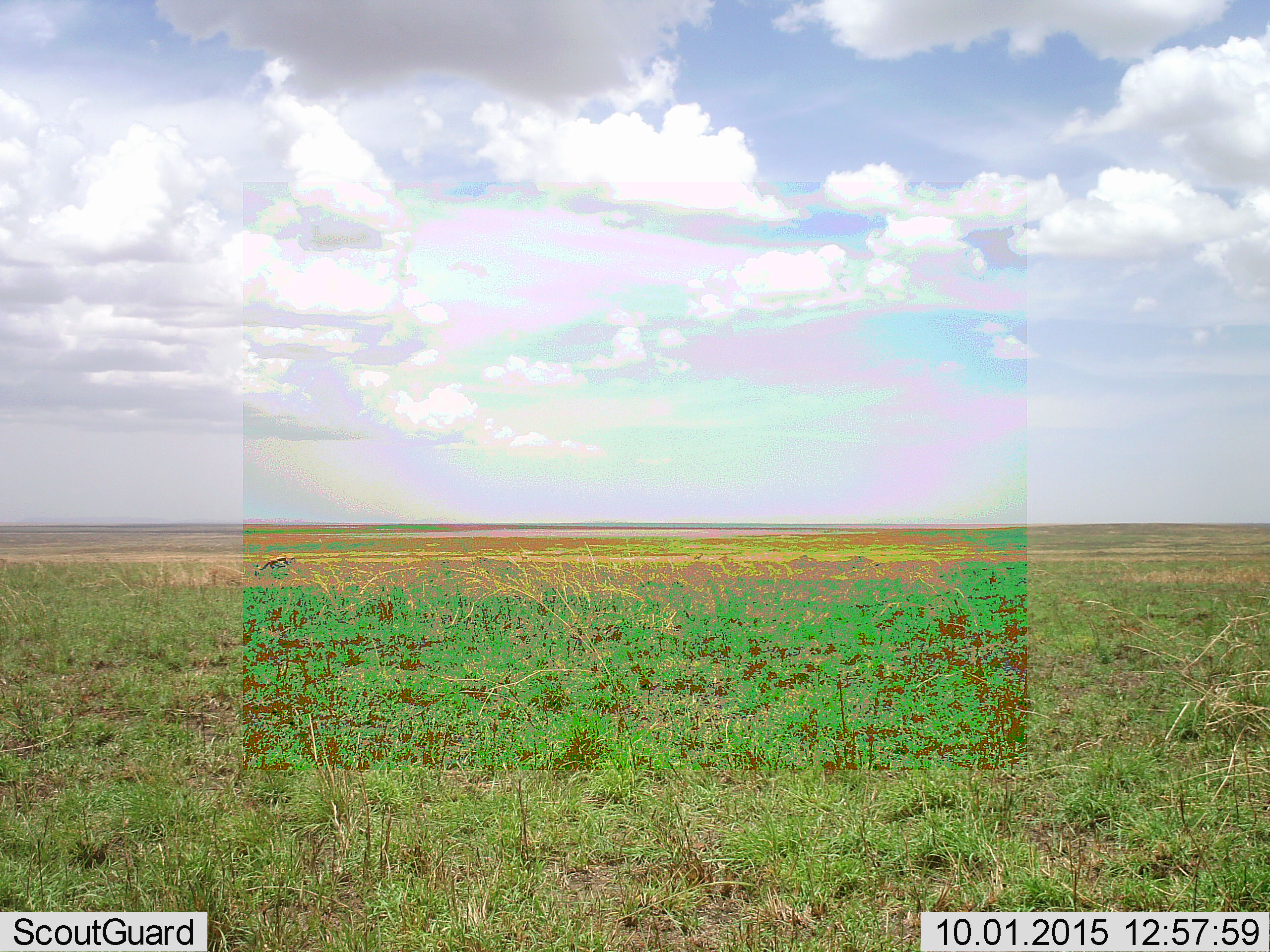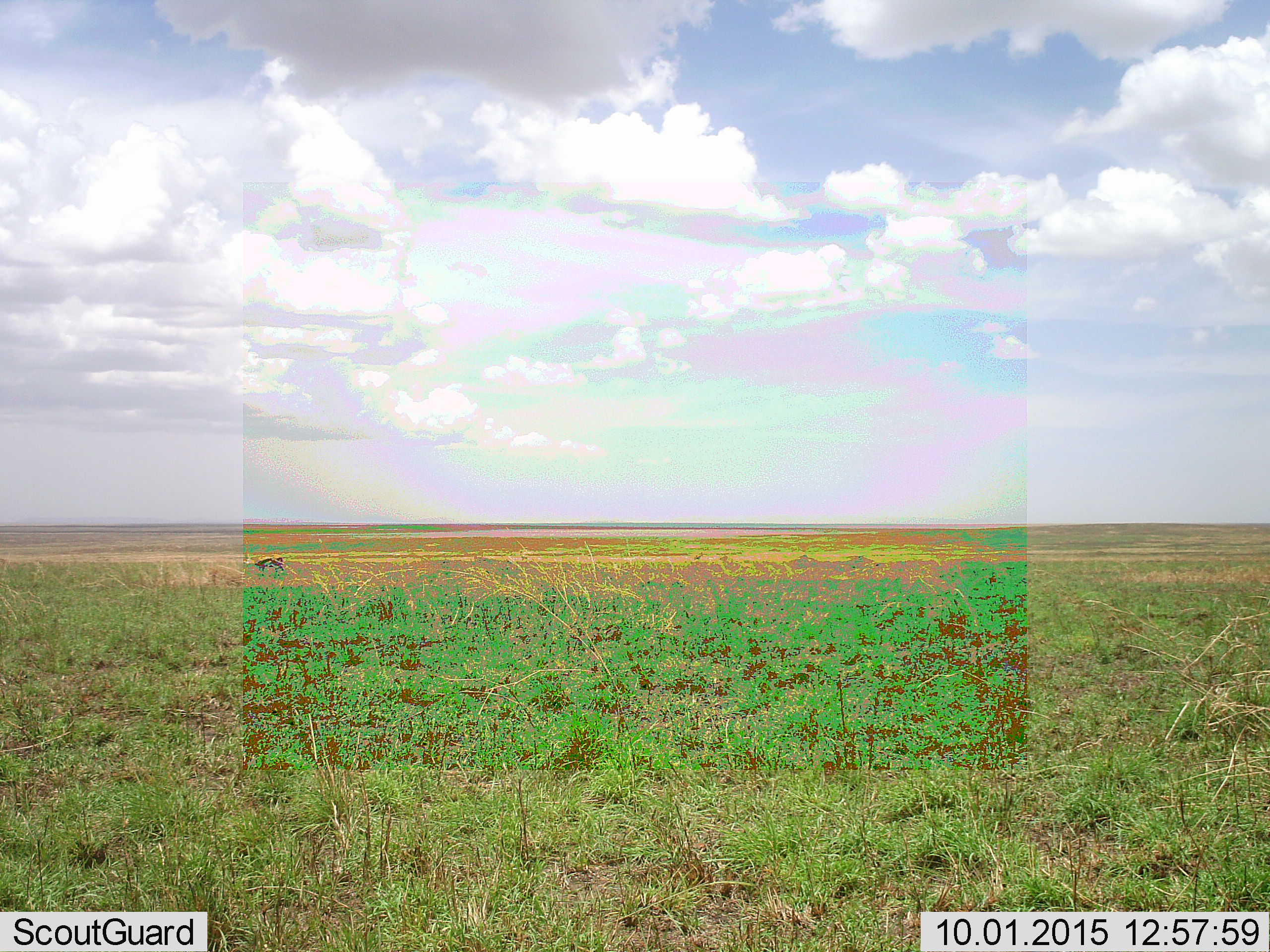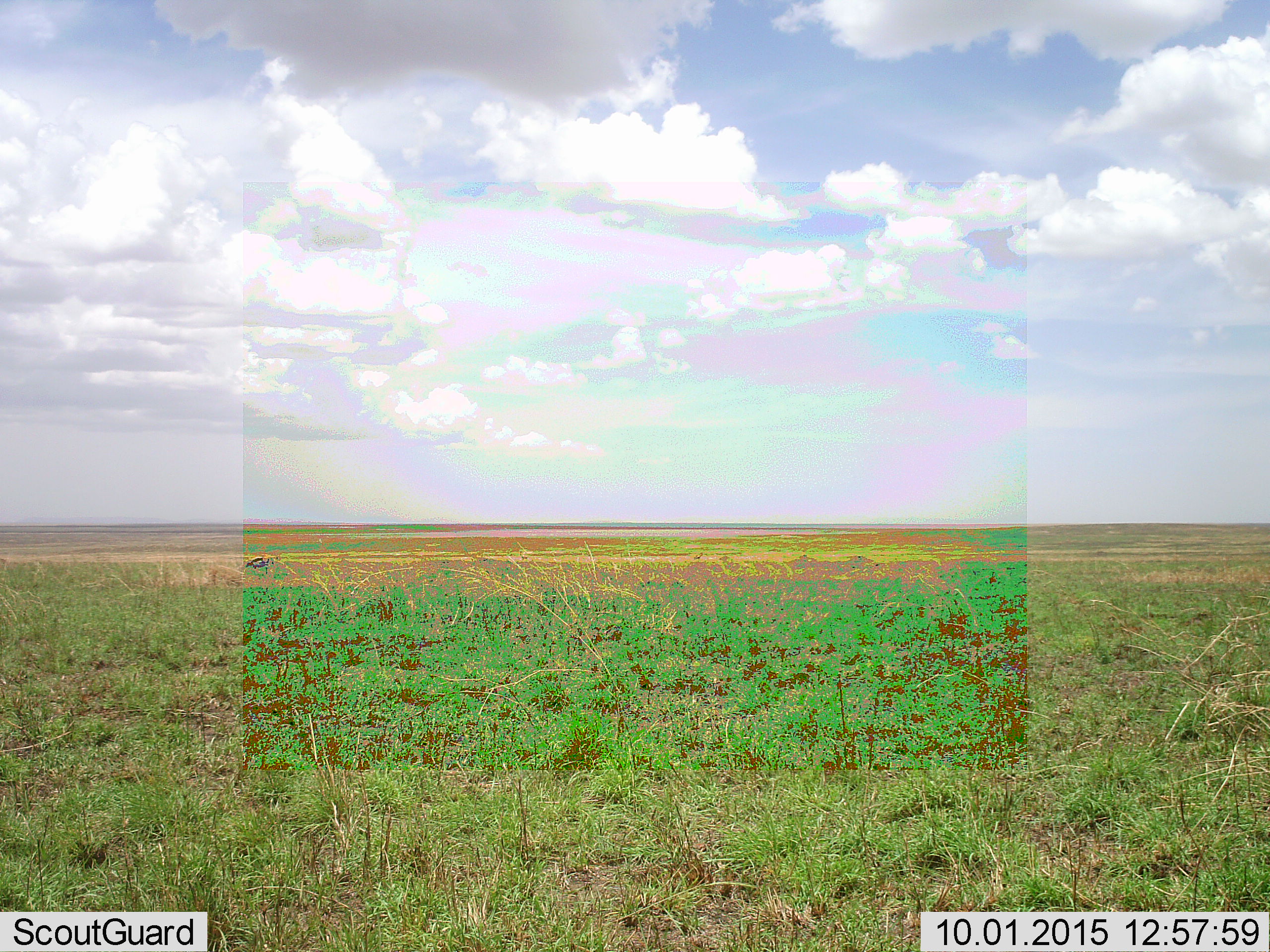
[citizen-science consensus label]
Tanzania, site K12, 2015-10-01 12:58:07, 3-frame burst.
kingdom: Animalia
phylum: Chordata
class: Mammalia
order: Artiodactyla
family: Bovidae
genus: Eudorcas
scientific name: Eudorcas thomsonii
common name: thomson's gazelle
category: gazellethomsons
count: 1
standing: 17%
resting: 0%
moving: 67%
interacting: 0%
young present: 0%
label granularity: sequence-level